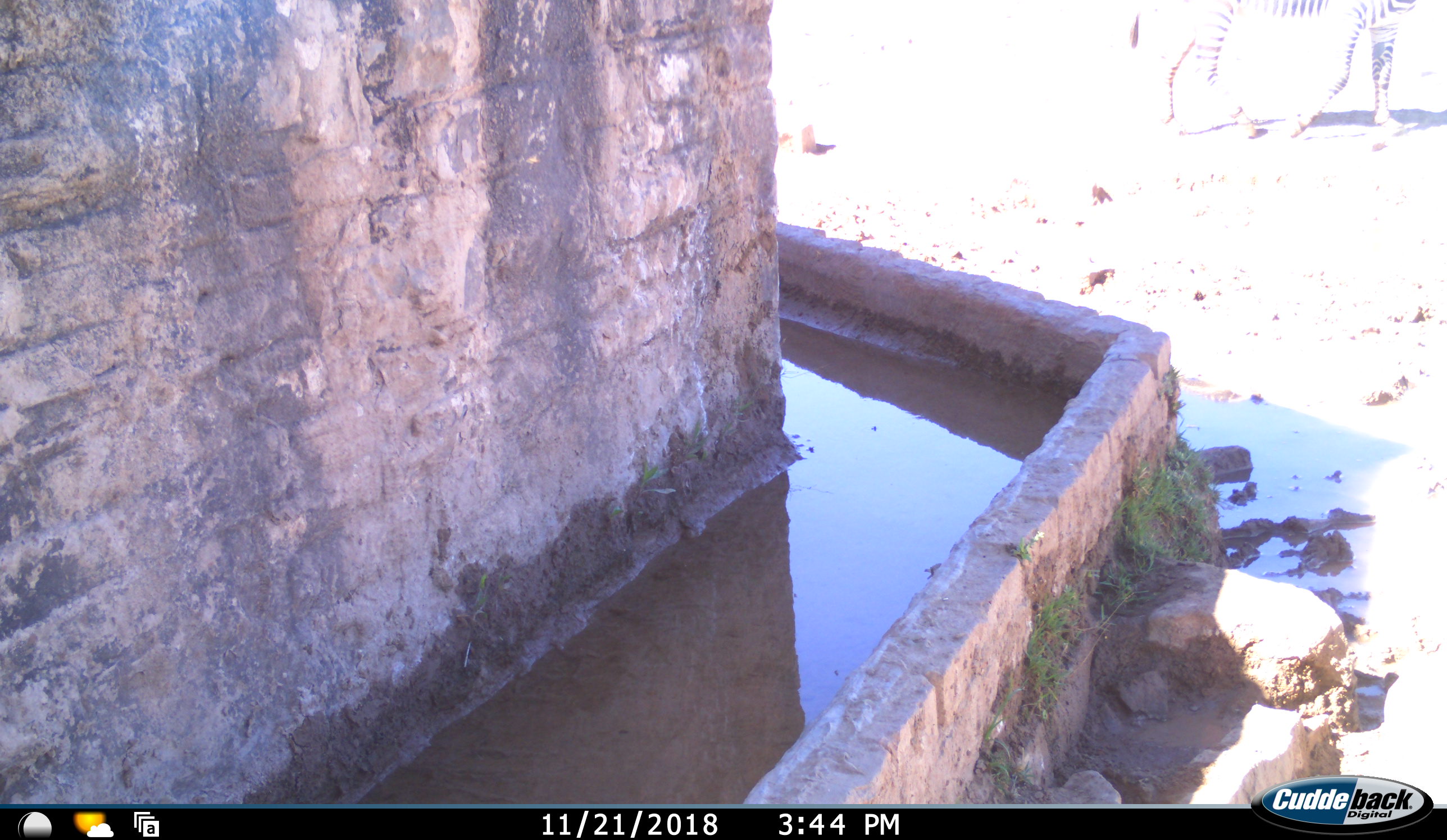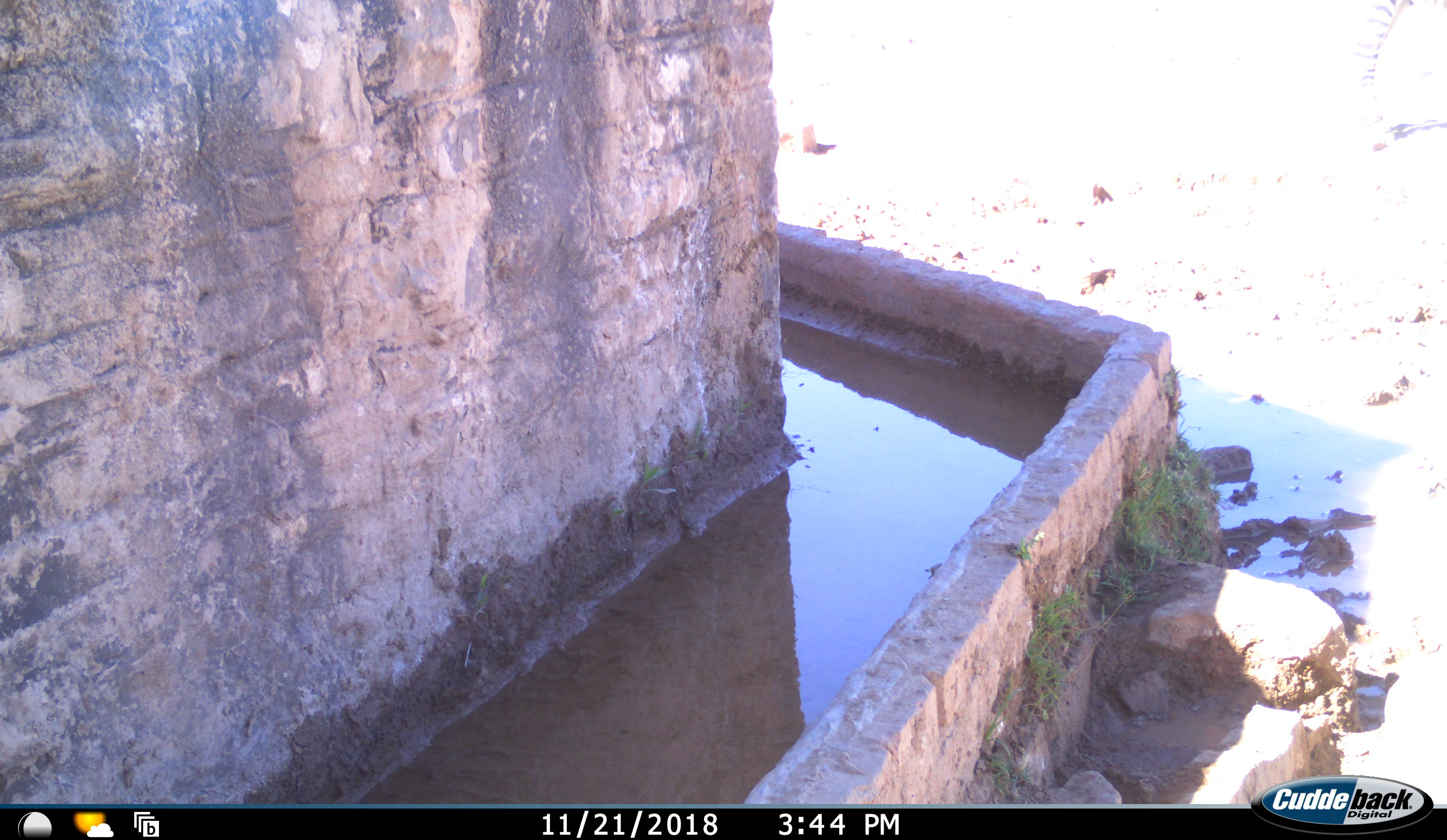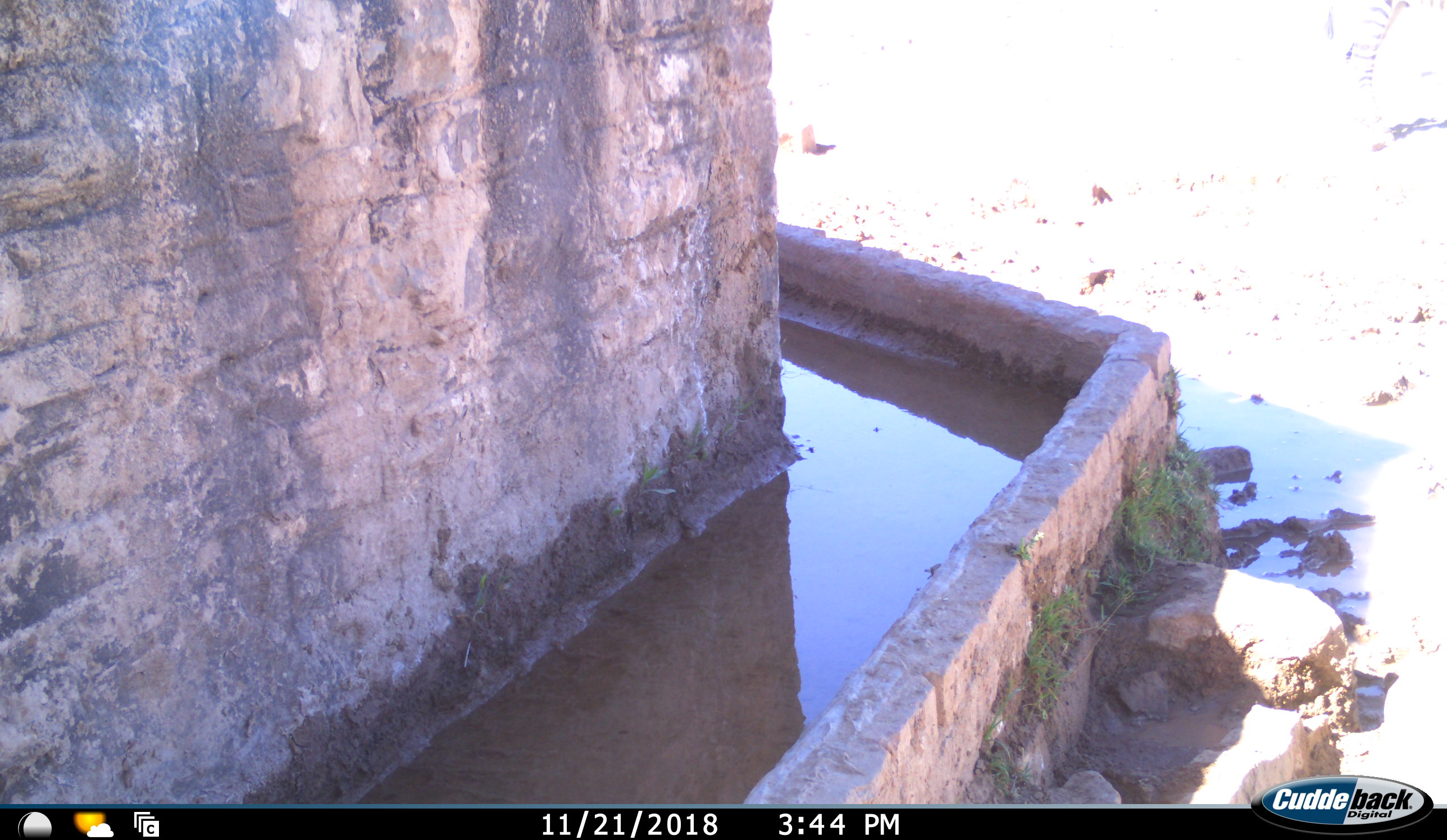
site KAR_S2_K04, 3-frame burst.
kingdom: Animalia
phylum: Chordata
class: Mammalia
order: Perissodactyla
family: Equidae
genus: Equus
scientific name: Equus zebra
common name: mountain zebra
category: zebramountain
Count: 1.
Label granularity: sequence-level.